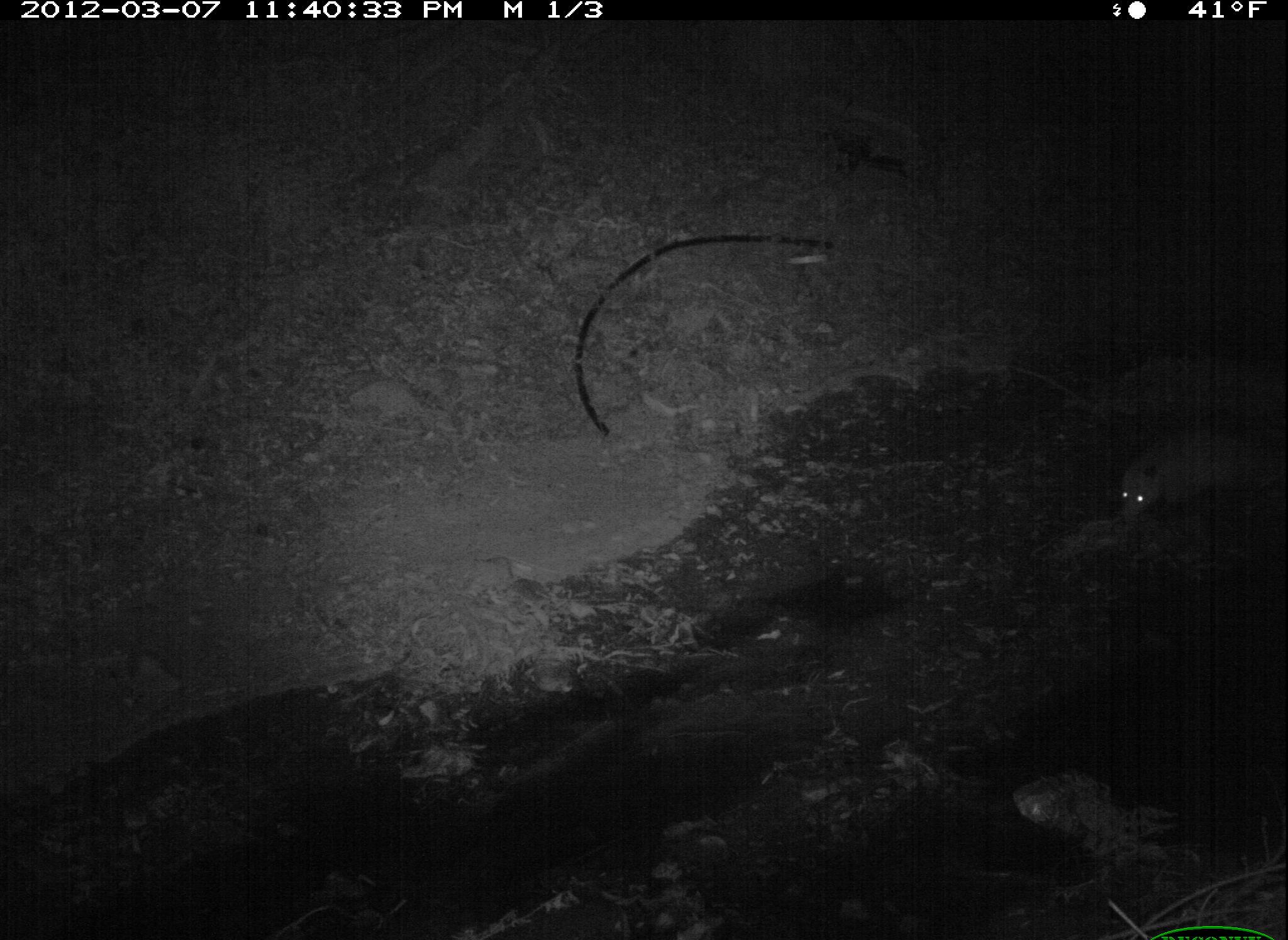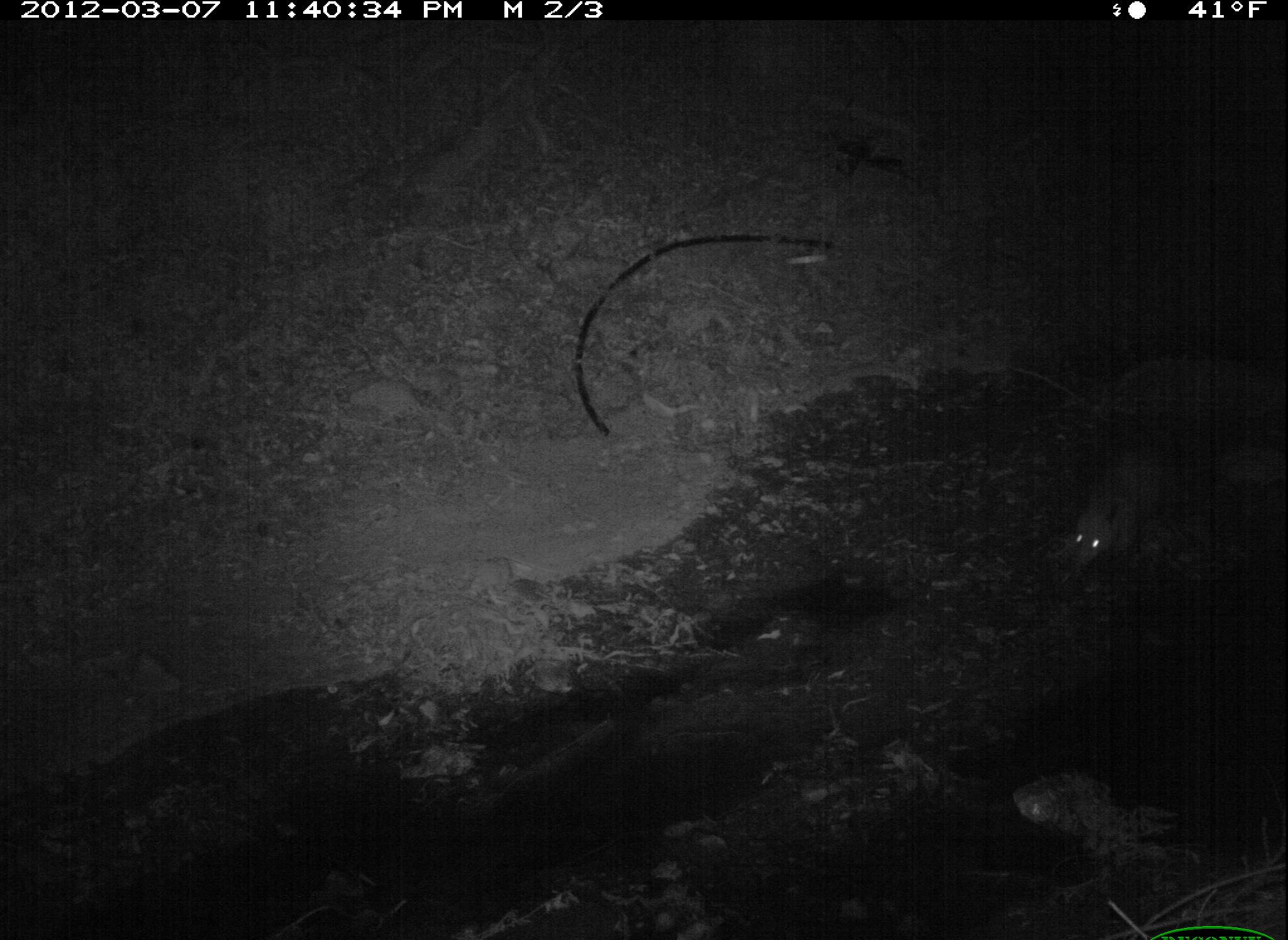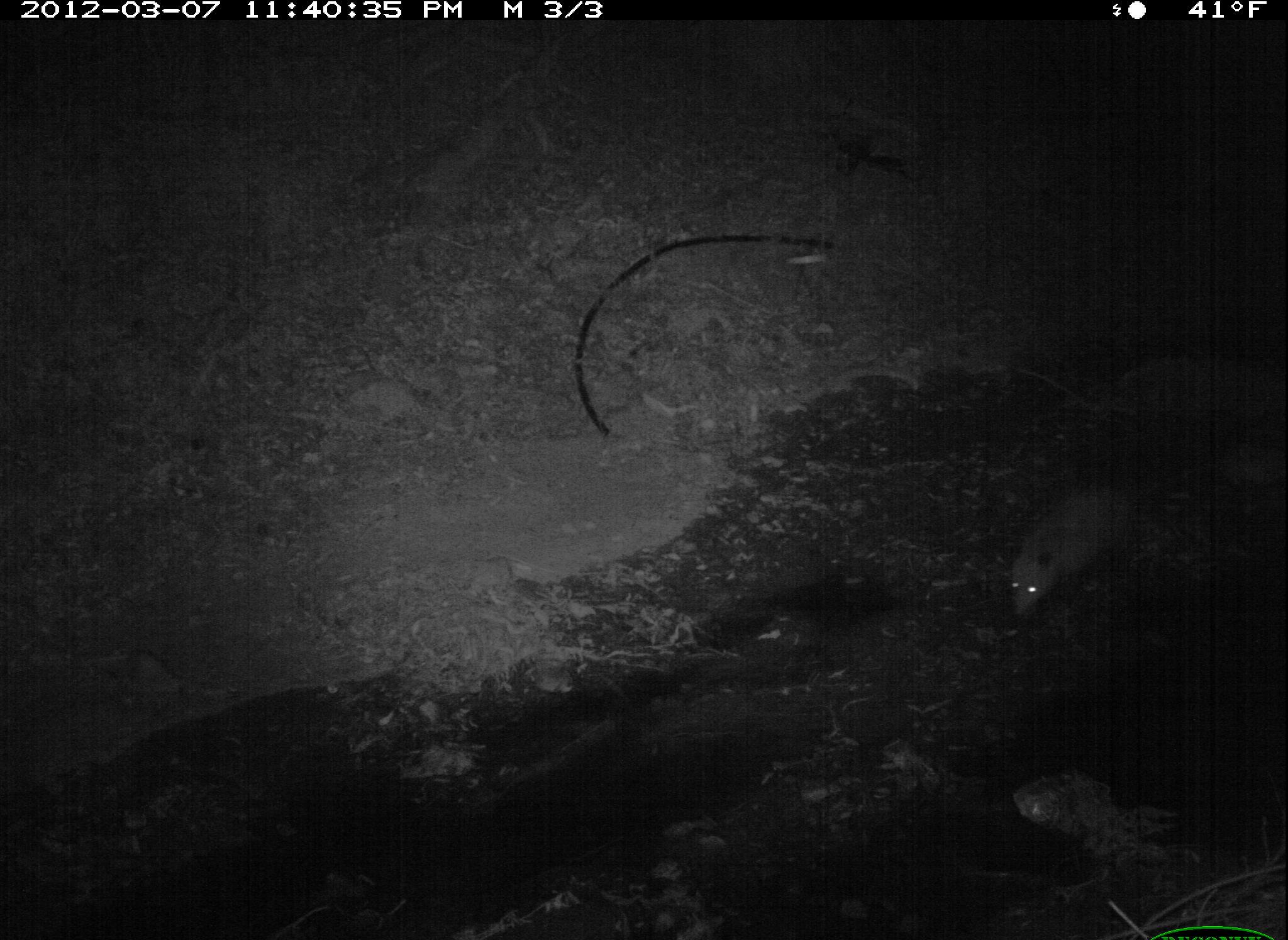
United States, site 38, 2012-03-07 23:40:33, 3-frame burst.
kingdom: Animalia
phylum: Chordata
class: Mammalia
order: Didelphimorphia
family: Didelphidae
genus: Didelphis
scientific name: Didelphis virginiana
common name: virginia opossum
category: opossum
Opossum (virginia opossum) (Didelphis virginiana).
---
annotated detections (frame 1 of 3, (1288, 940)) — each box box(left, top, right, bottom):
opossum: box(1124, 403, 1286, 533)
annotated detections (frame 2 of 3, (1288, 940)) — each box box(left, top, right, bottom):
opossum: box(1053, 422, 1206, 585)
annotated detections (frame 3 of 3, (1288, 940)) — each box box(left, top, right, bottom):
opossum: box(1001, 469, 1169, 627)